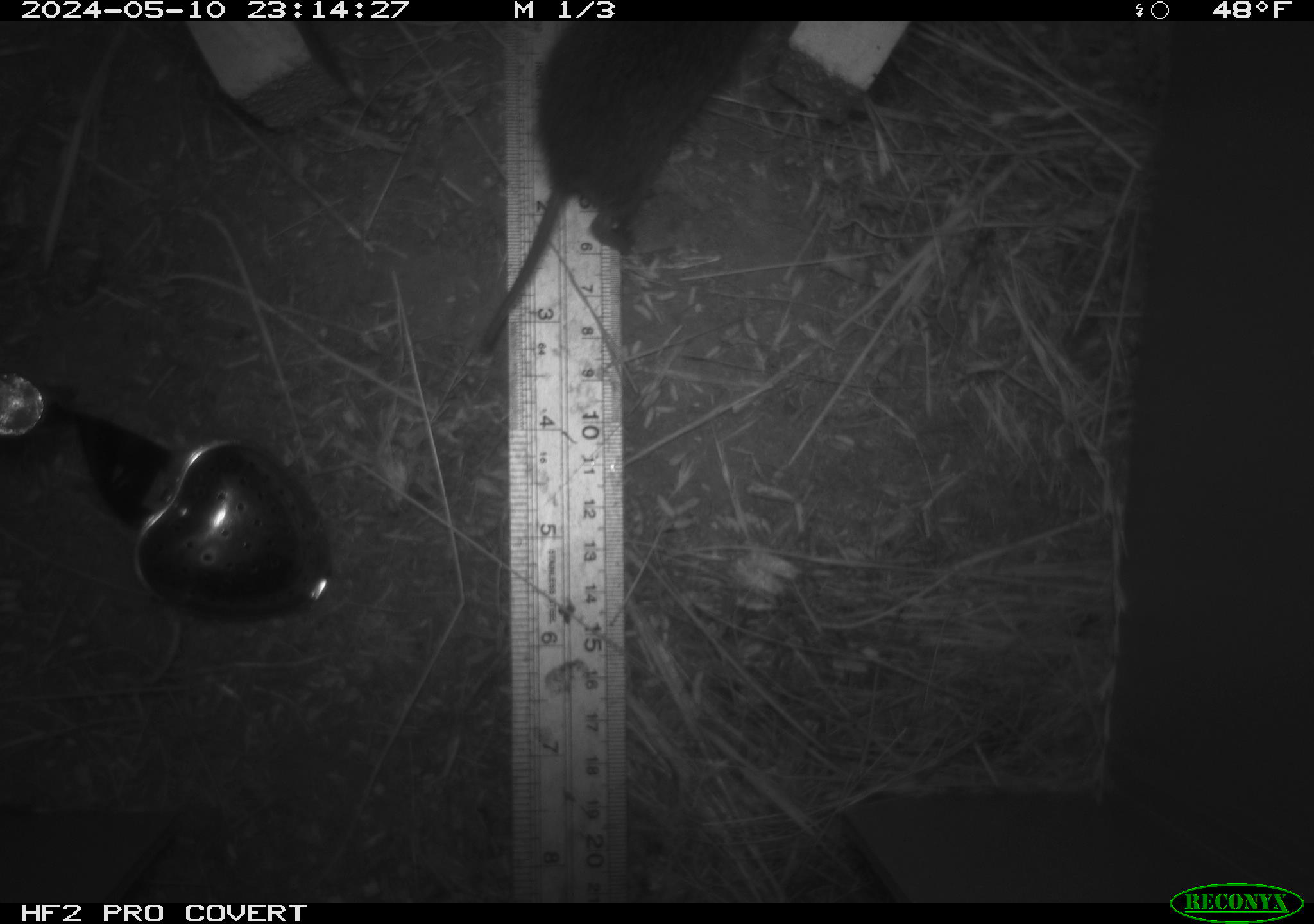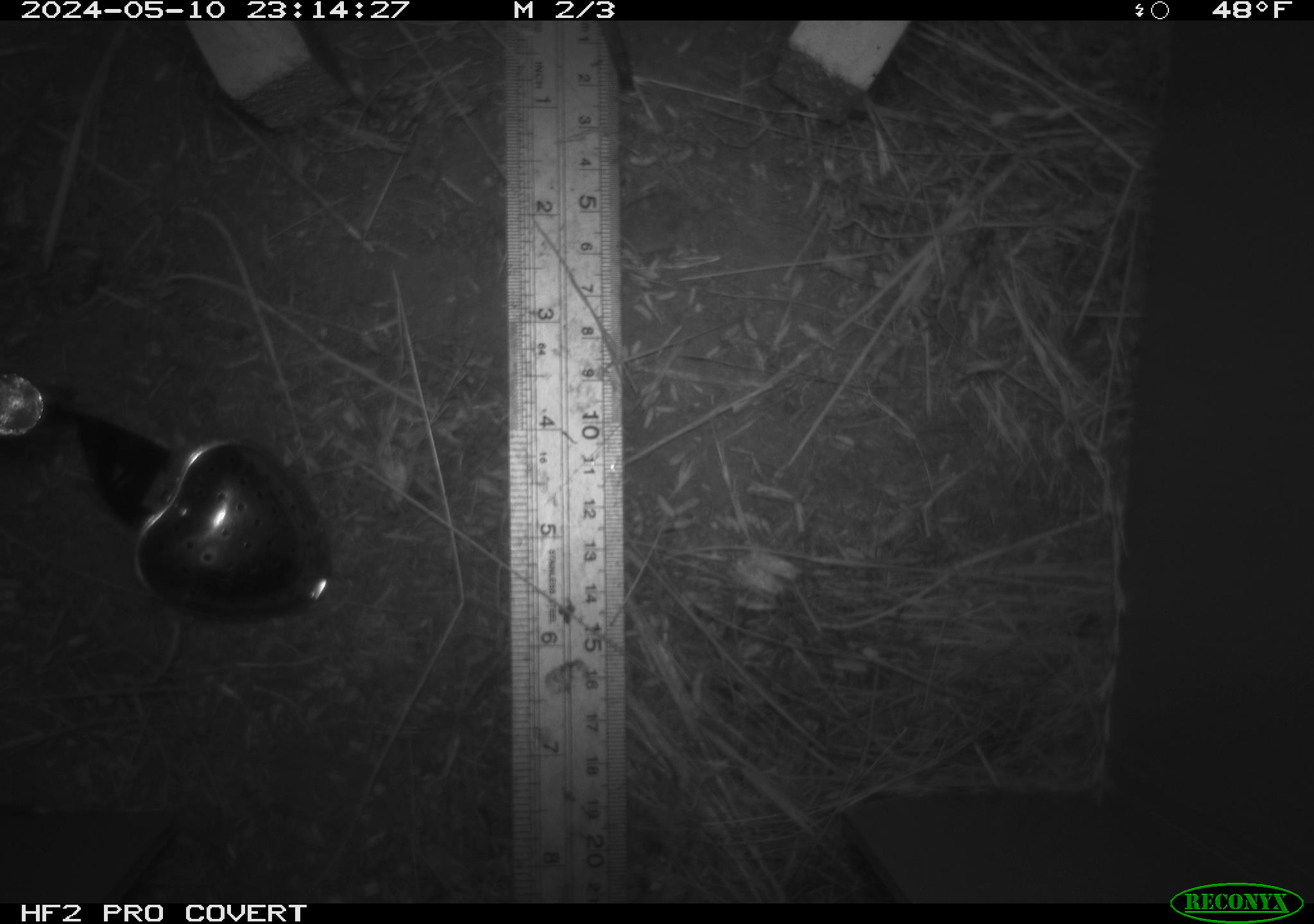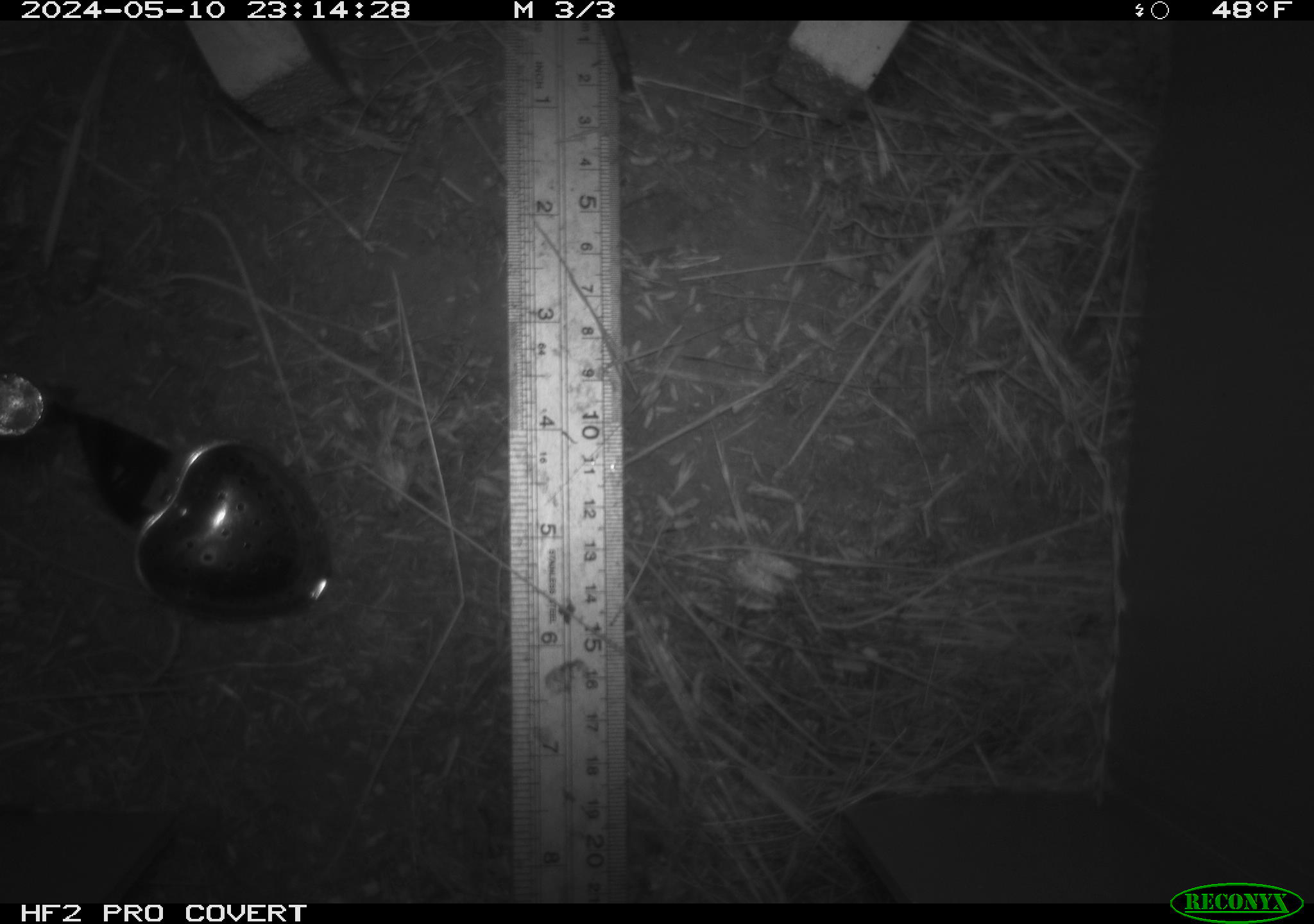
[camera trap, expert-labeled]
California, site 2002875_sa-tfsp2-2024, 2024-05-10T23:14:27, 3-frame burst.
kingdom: Animalia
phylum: Chordata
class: Mammalia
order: Rodentia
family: Cricetidae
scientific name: Arvicolinae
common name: voles, lemmings, and muskrats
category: arvicolinae subfamily